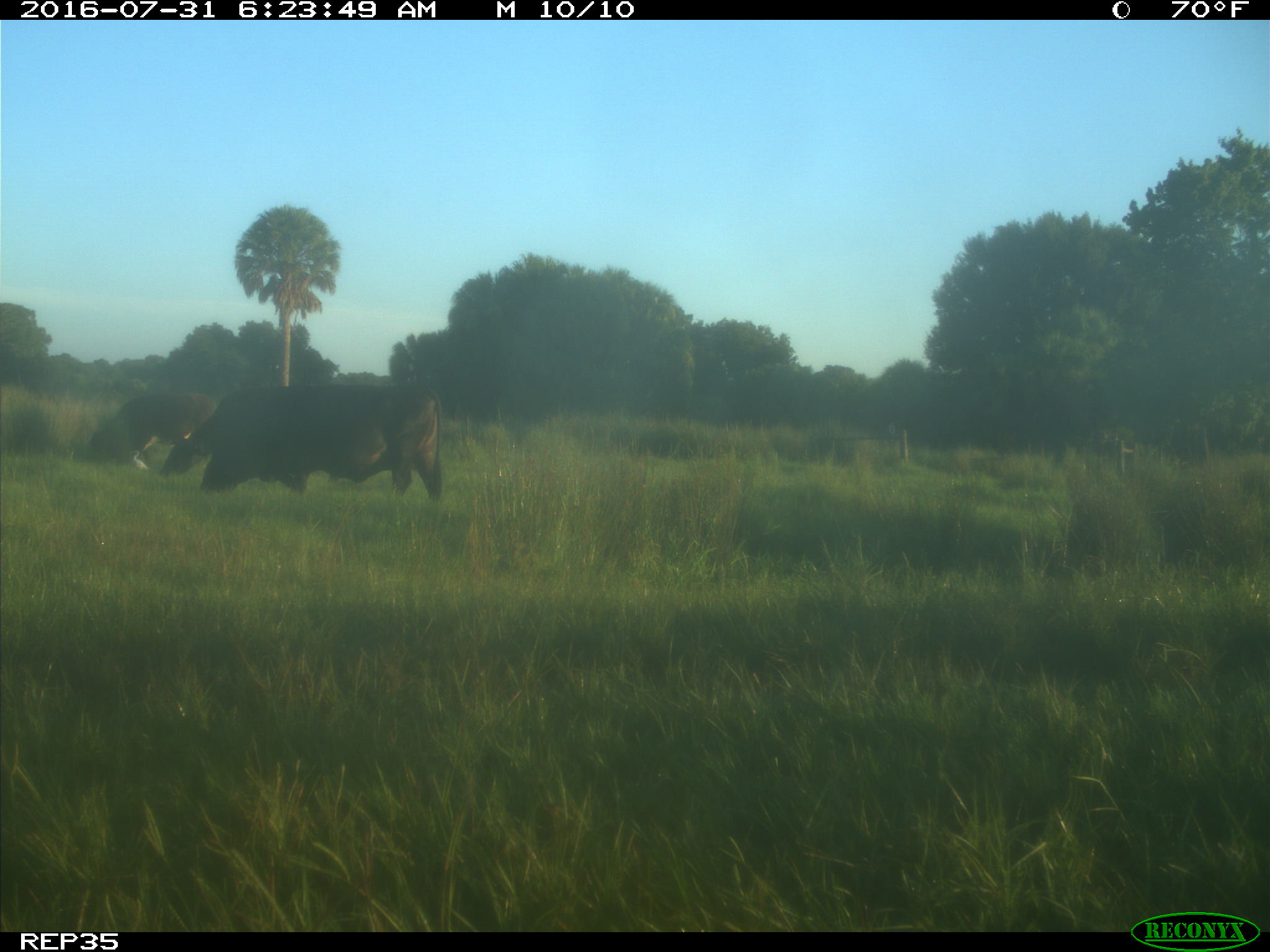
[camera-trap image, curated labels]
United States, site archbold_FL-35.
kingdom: Animalia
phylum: Chordata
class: Mammalia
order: Artiodactyla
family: Bovidae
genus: Bos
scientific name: Bos taurus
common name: domestic cow